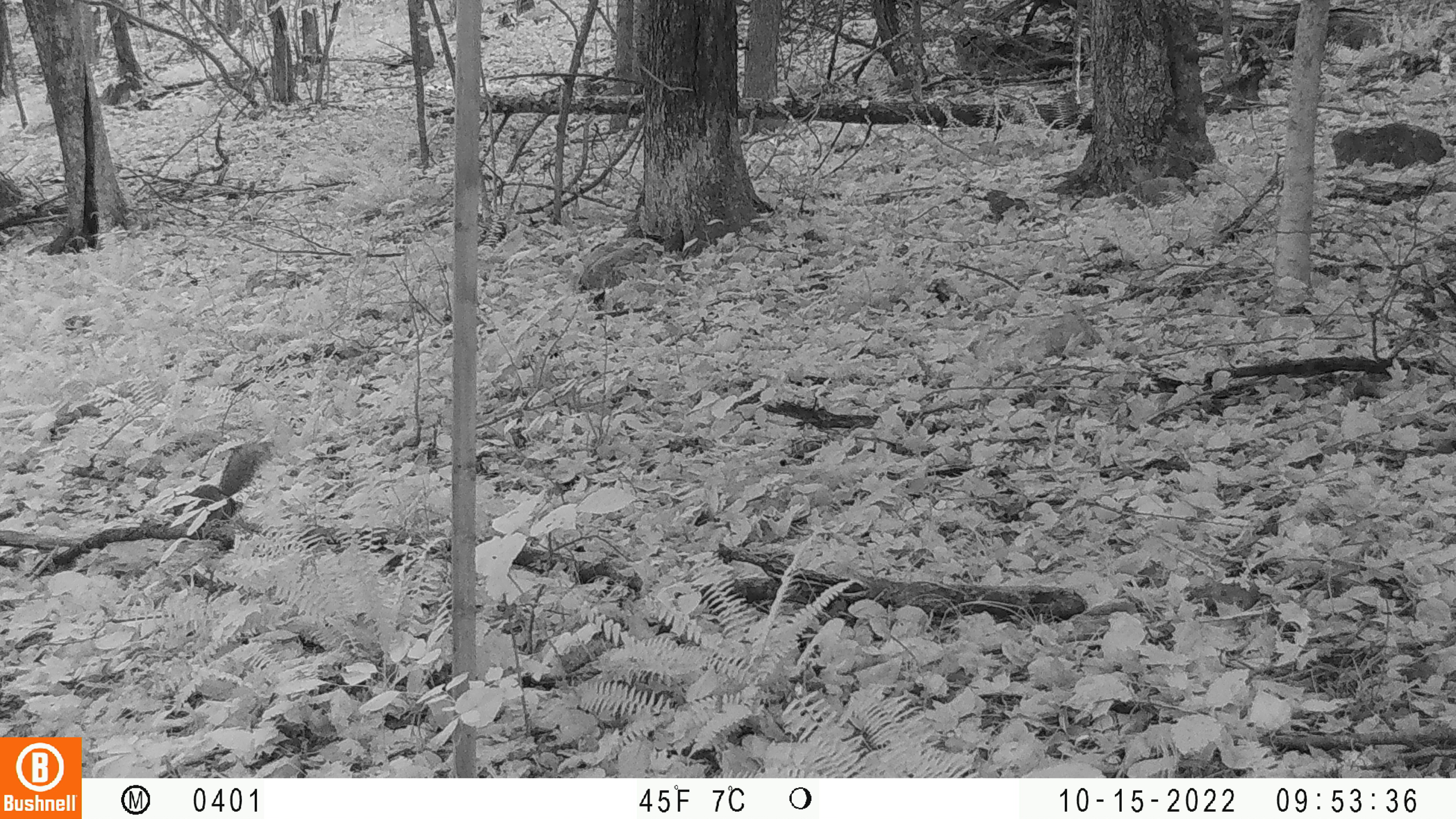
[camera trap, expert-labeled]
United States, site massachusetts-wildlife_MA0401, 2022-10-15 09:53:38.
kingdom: Animalia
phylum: Chordata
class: Mammalia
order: Rodentia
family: Sciuridae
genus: Sciurus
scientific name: Sciurus carolinensis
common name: gray squirrel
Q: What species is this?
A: Gray squirrel (Sciurus carolinensis).